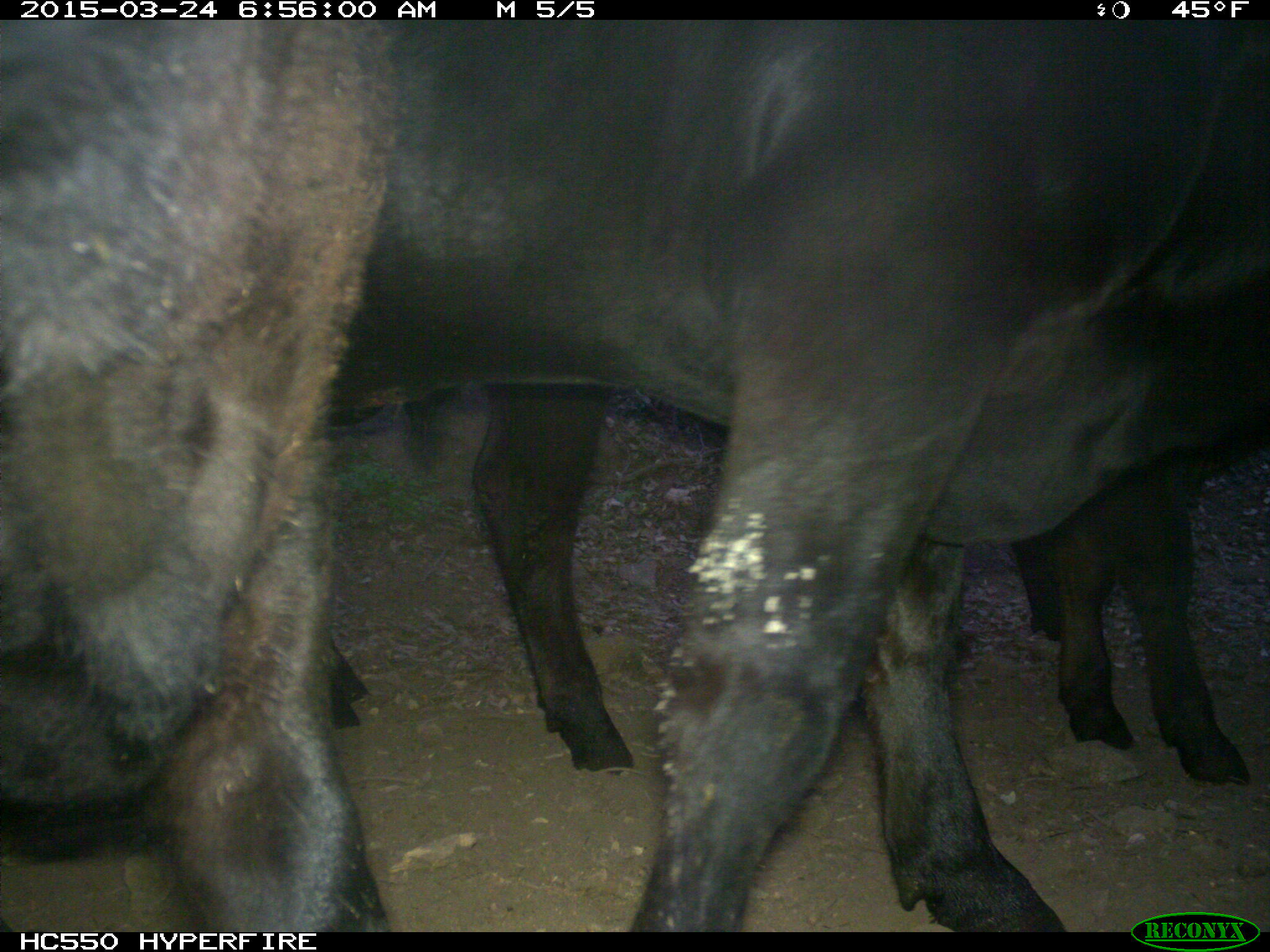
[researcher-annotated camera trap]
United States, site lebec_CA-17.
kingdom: Animalia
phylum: Chordata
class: Mammalia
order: Artiodactyla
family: Bovidae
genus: Bos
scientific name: Bos taurus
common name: domestic cow